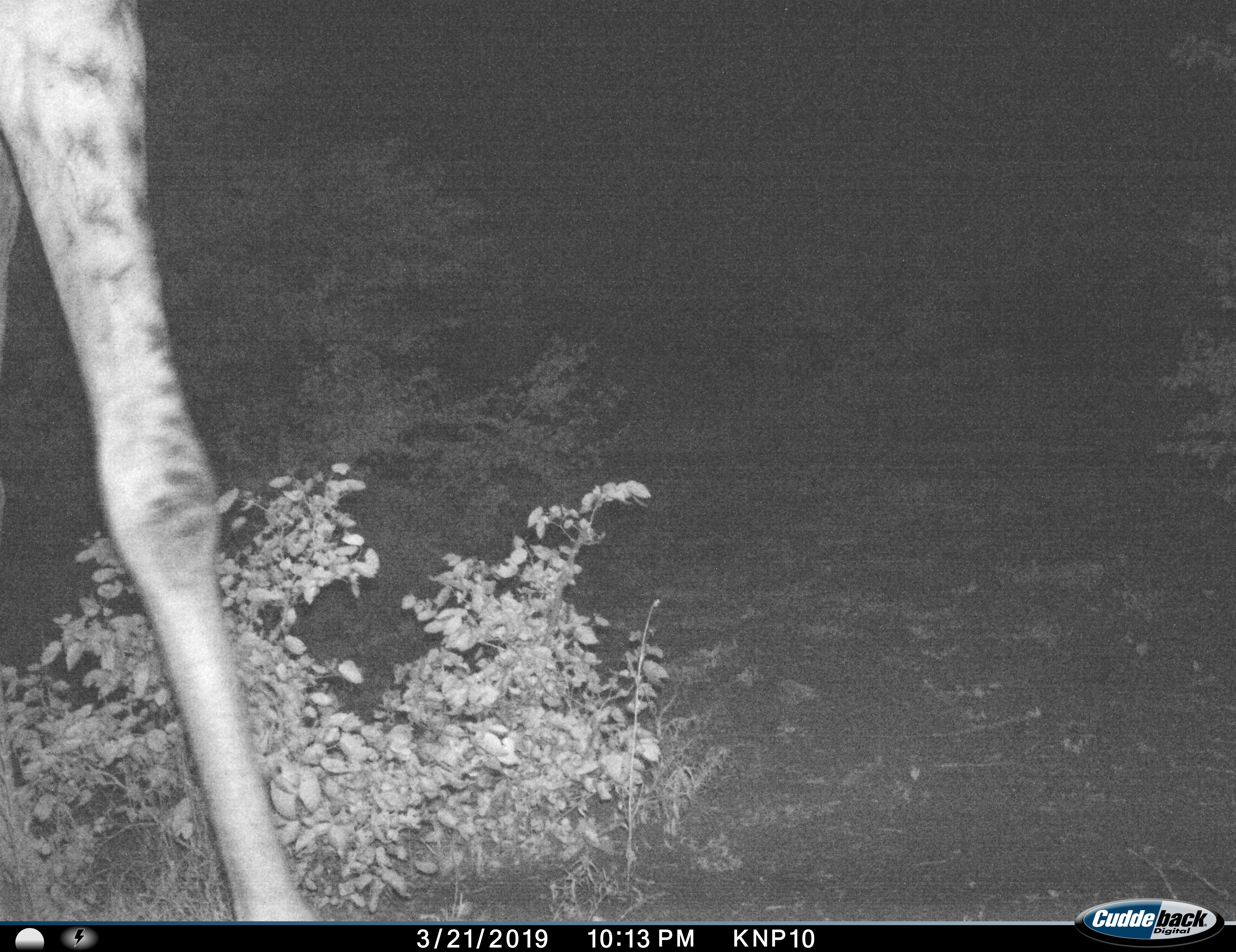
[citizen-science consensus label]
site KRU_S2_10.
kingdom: Animalia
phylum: Chordata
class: Mammalia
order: Artiodactyla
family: Giraffidae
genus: Giraffa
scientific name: Giraffa camelopardalis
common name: giraffe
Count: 1.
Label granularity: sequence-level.